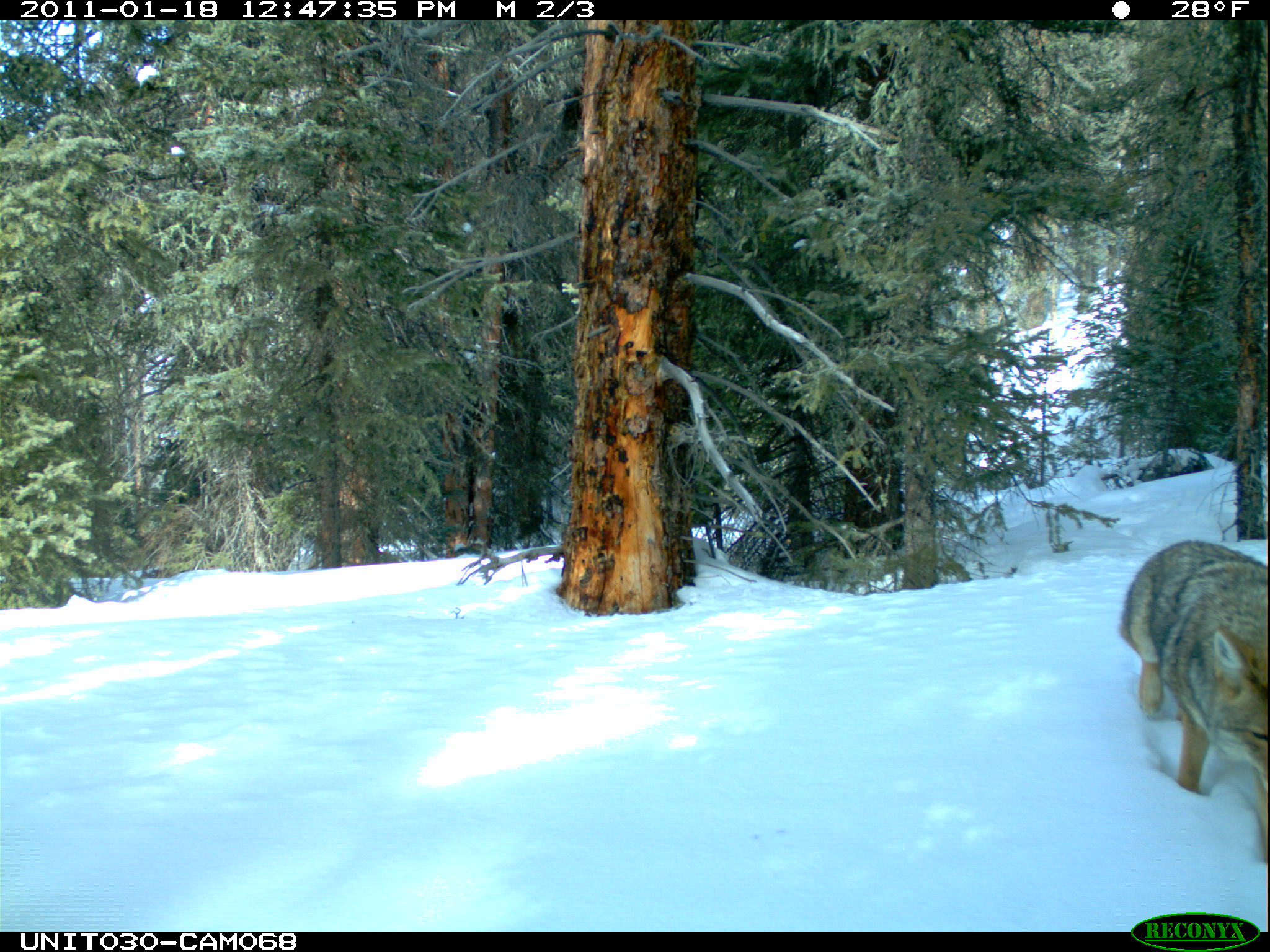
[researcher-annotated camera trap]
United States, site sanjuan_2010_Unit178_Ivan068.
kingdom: Animalia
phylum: Chordata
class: Mammalia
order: Carnivora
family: Canidae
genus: Canis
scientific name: Canis latrans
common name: coyote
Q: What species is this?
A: Canis latrans (coyote).